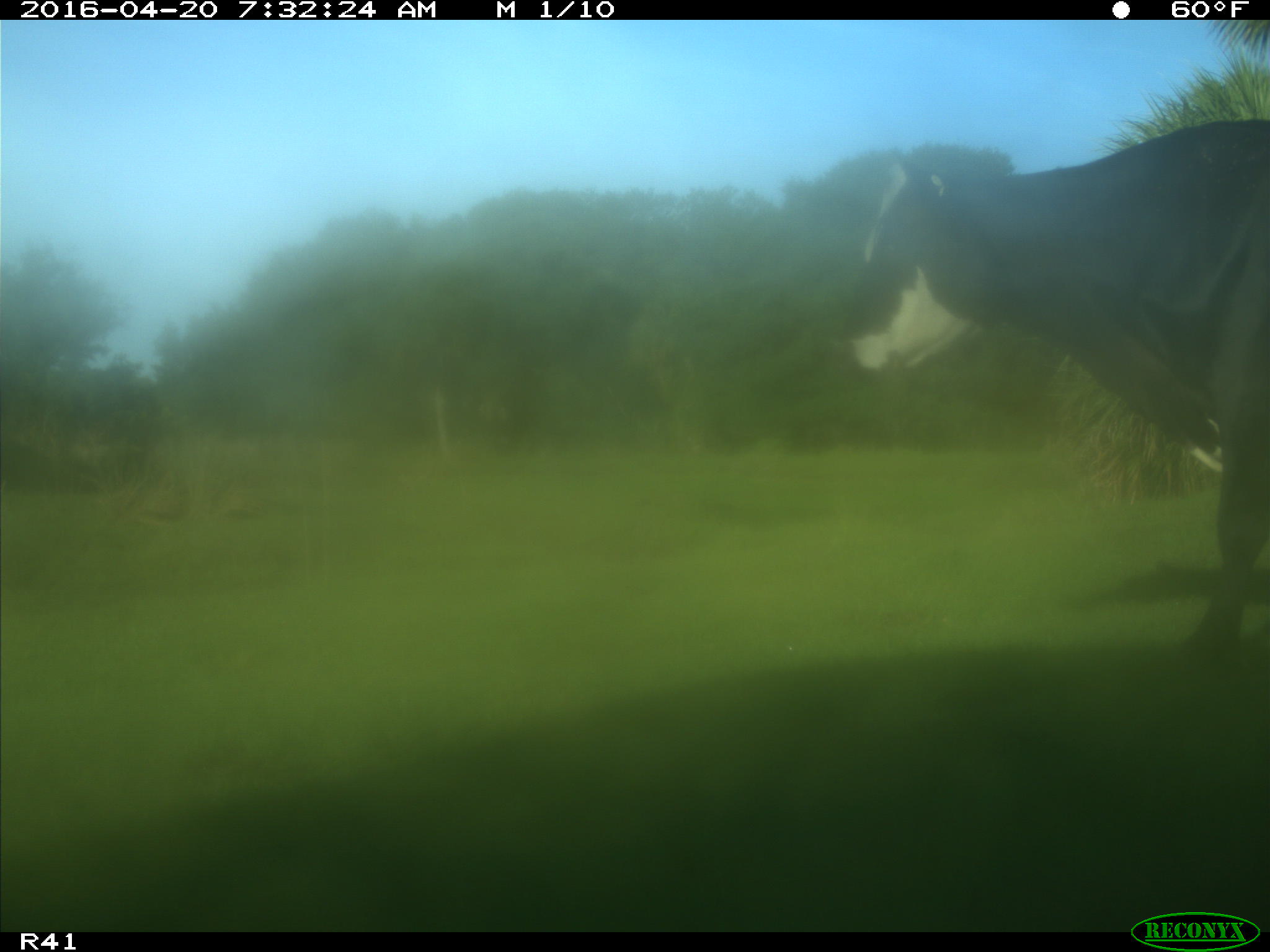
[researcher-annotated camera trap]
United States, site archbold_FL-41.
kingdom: Animalia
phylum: Chordata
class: Mammalia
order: Artiodactyla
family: Bovidae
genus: Bos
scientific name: Bos taurus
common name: domestic cow